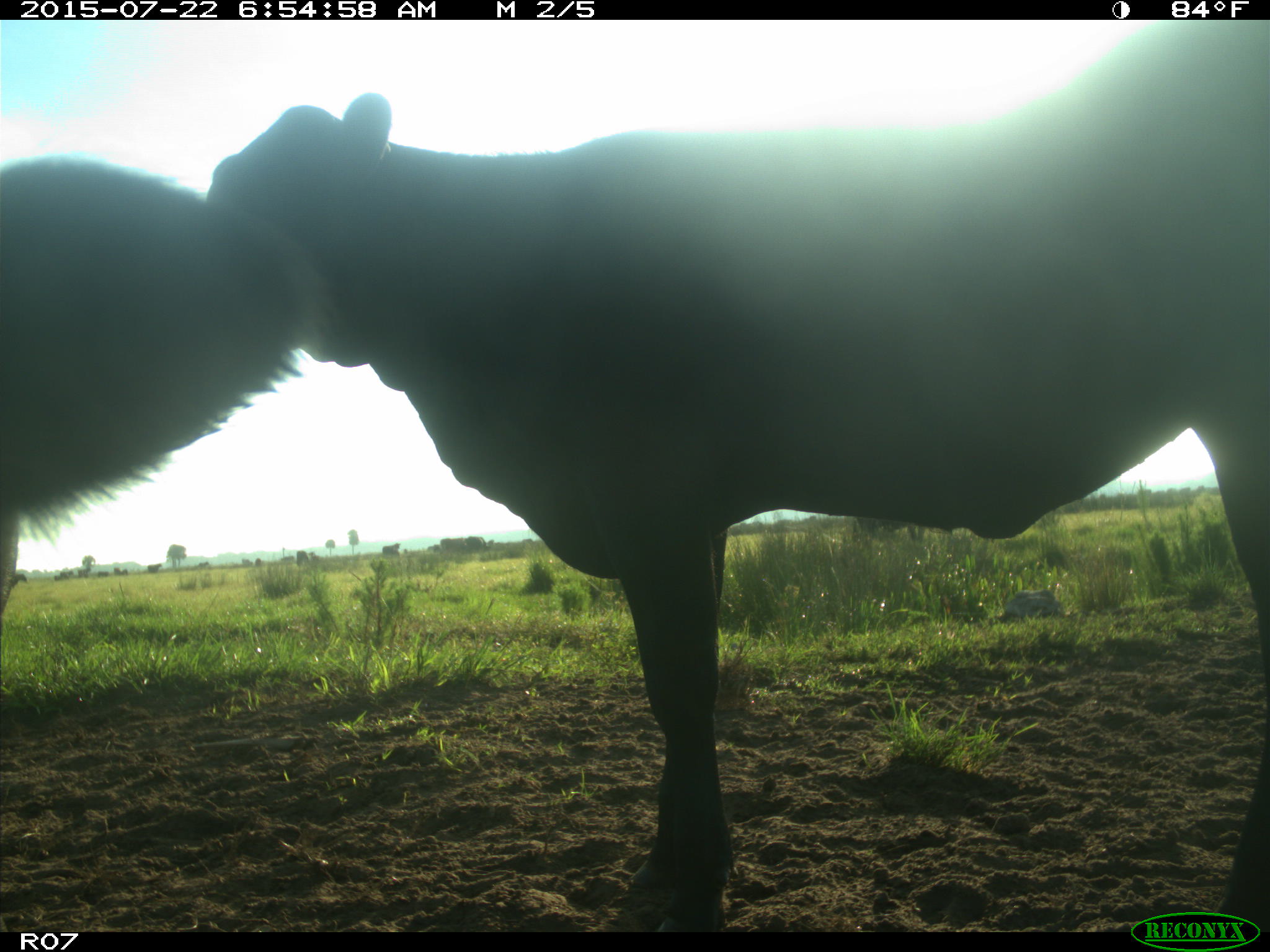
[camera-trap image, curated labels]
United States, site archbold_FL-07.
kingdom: Animalia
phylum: Chordata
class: Mammalia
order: Artiodactyla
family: Bovidae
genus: Bos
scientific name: Bos taurus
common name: domestic cow